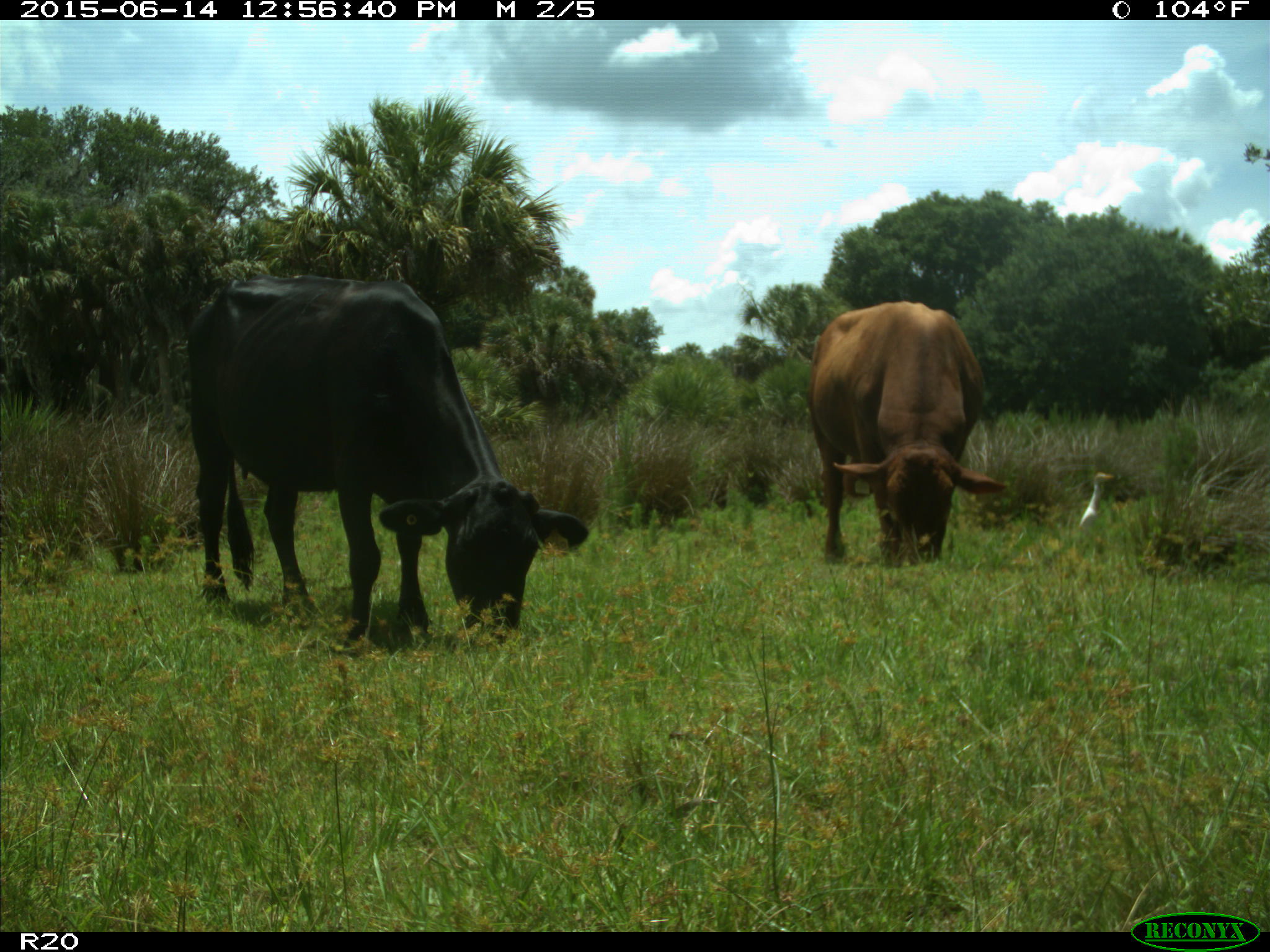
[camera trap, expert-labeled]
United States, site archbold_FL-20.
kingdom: Animalia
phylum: Chordata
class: Mammalia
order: Artiodactyla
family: Bovidae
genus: Bos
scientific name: Bos taurus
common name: domestic cow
Bos taurus (domestic cow).